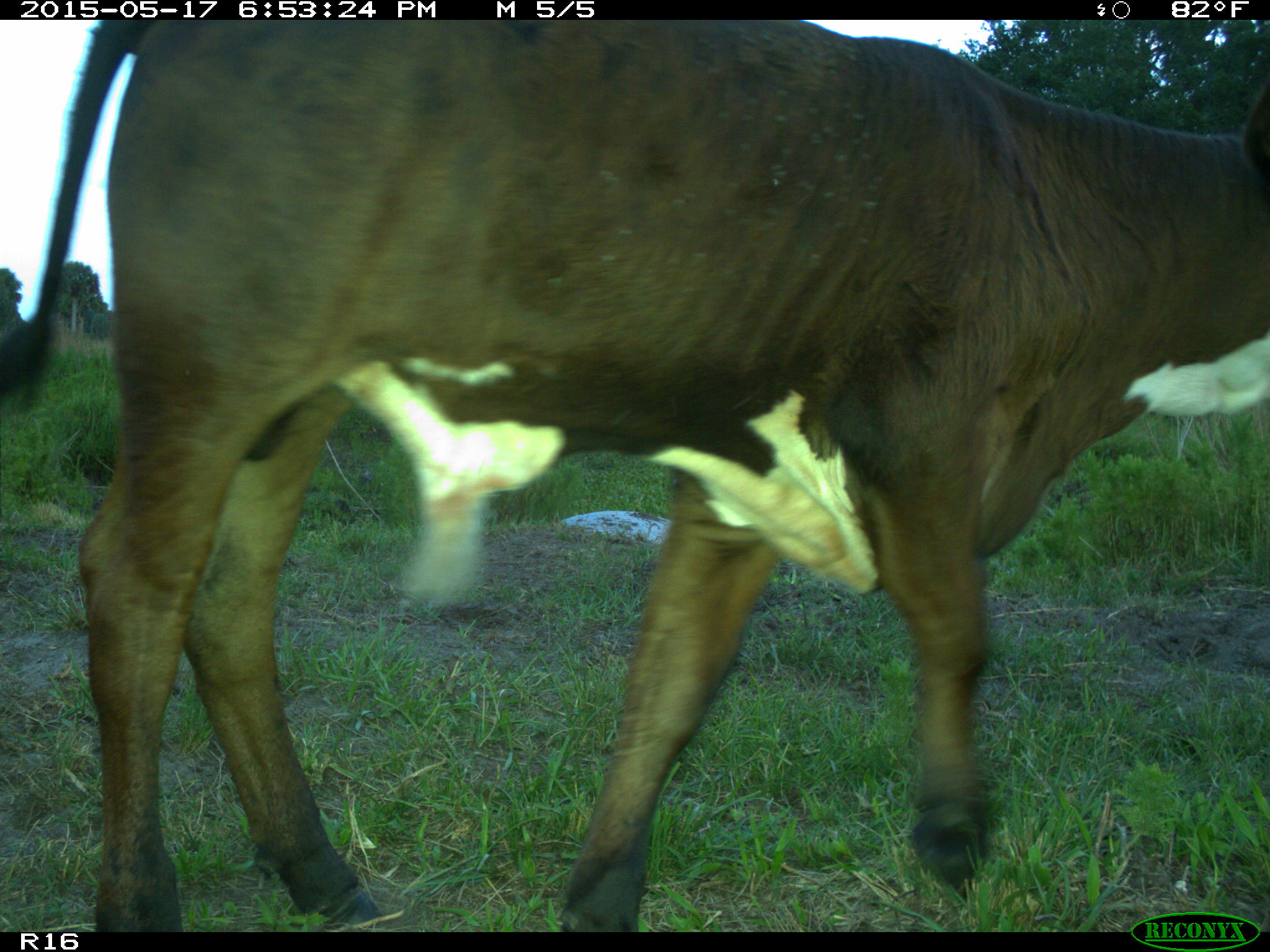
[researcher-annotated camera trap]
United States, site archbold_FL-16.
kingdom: Animalia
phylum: Chordata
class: Mammalia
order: Artiodactyla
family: Bovidae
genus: Bos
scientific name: Bos taurus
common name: domestic cow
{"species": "Bos taurus (domestic cow)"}